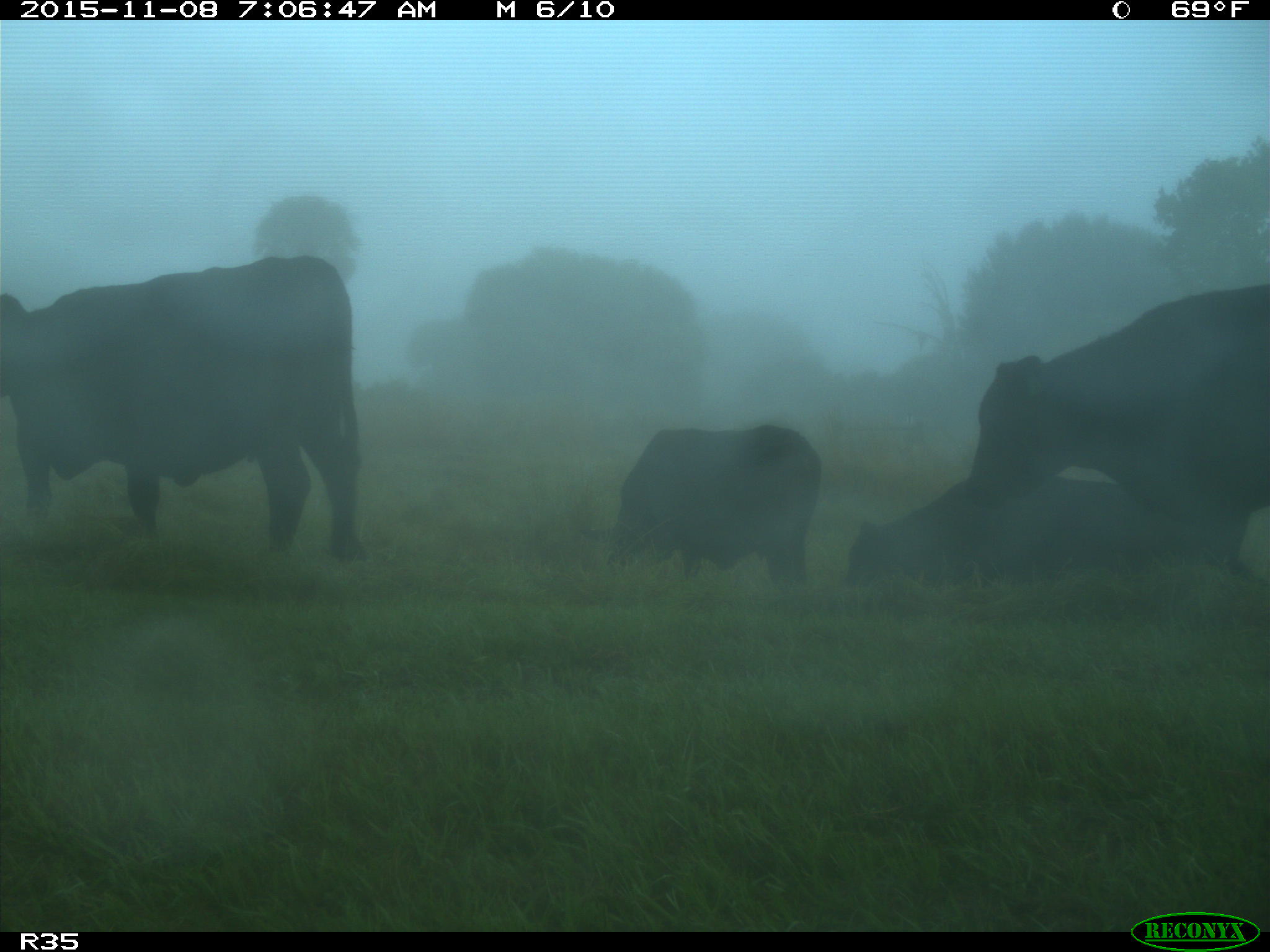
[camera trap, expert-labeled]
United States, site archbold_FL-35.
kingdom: Animalia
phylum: Chordata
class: Mammalia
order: Artiodactyla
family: Bovidae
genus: Bos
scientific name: Bos taurus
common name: domestic cow